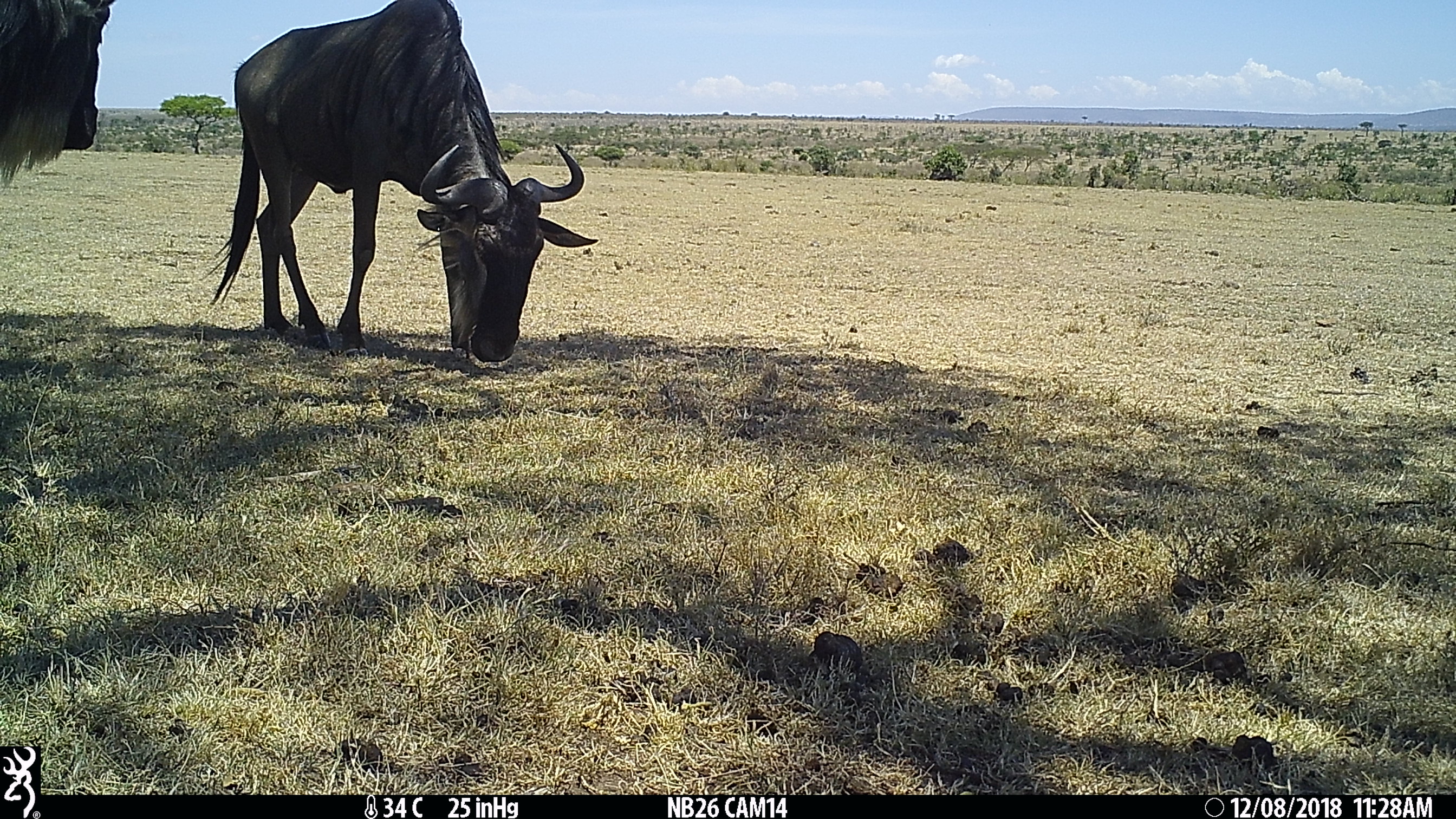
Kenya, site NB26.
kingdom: Animalia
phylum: Chordata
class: Mammalia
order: Artiodactyla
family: Bovidae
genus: Connochaetes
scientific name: Connochaetes taurinus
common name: blue wildebeest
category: wildebeest